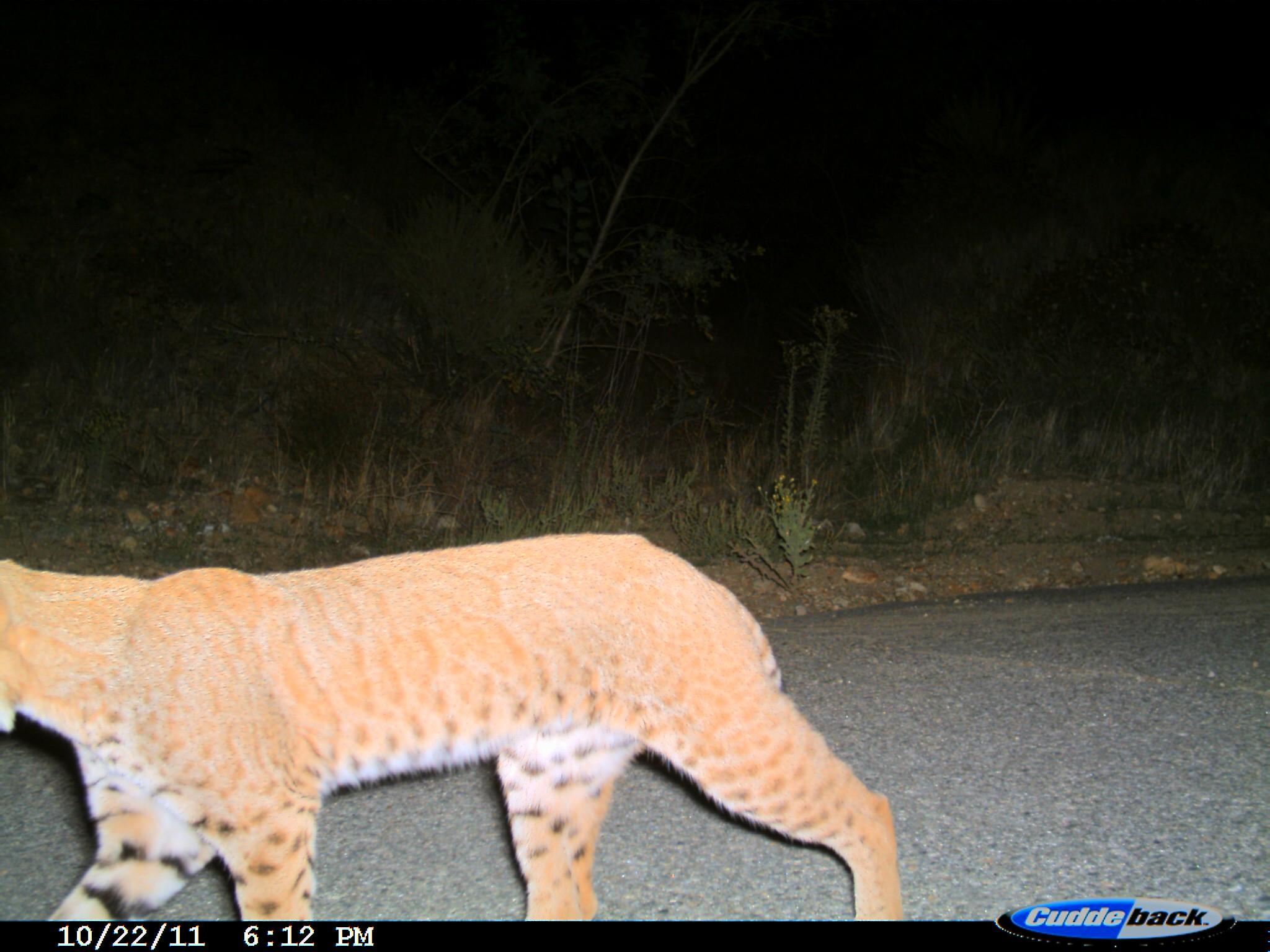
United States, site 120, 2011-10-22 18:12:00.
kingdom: Animalia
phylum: Chordata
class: Mammalia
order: Carnivora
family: Felidae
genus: Lynx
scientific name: Lynx rufus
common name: bobcat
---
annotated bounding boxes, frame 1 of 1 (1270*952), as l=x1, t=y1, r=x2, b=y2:
bobcat: l=2, t=528, r=905, b=920